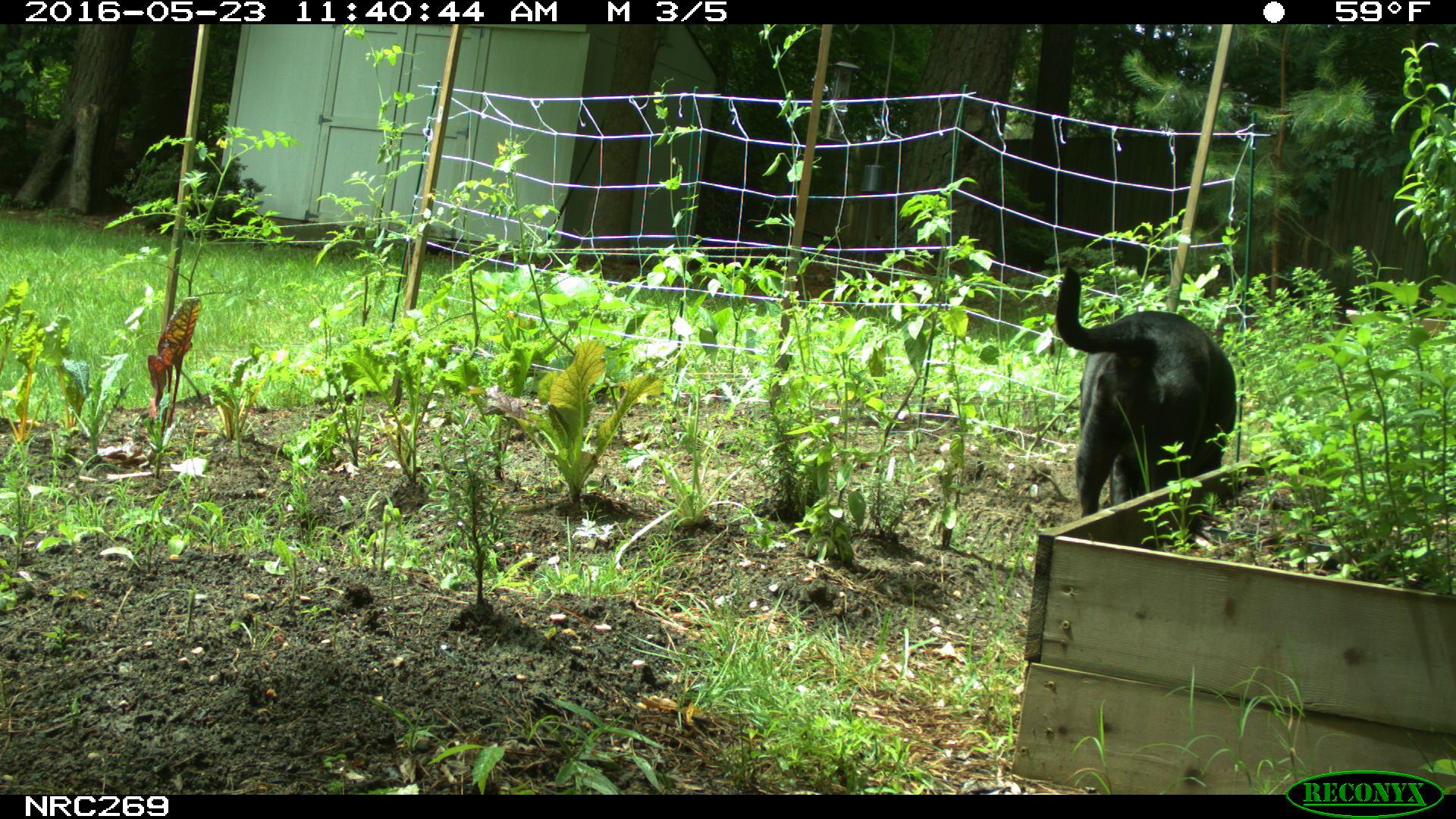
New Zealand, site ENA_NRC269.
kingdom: Animalia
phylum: Chordata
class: Mammalia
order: Carnivora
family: Canidae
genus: Canis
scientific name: Canis familiaris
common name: domestic dog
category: dog